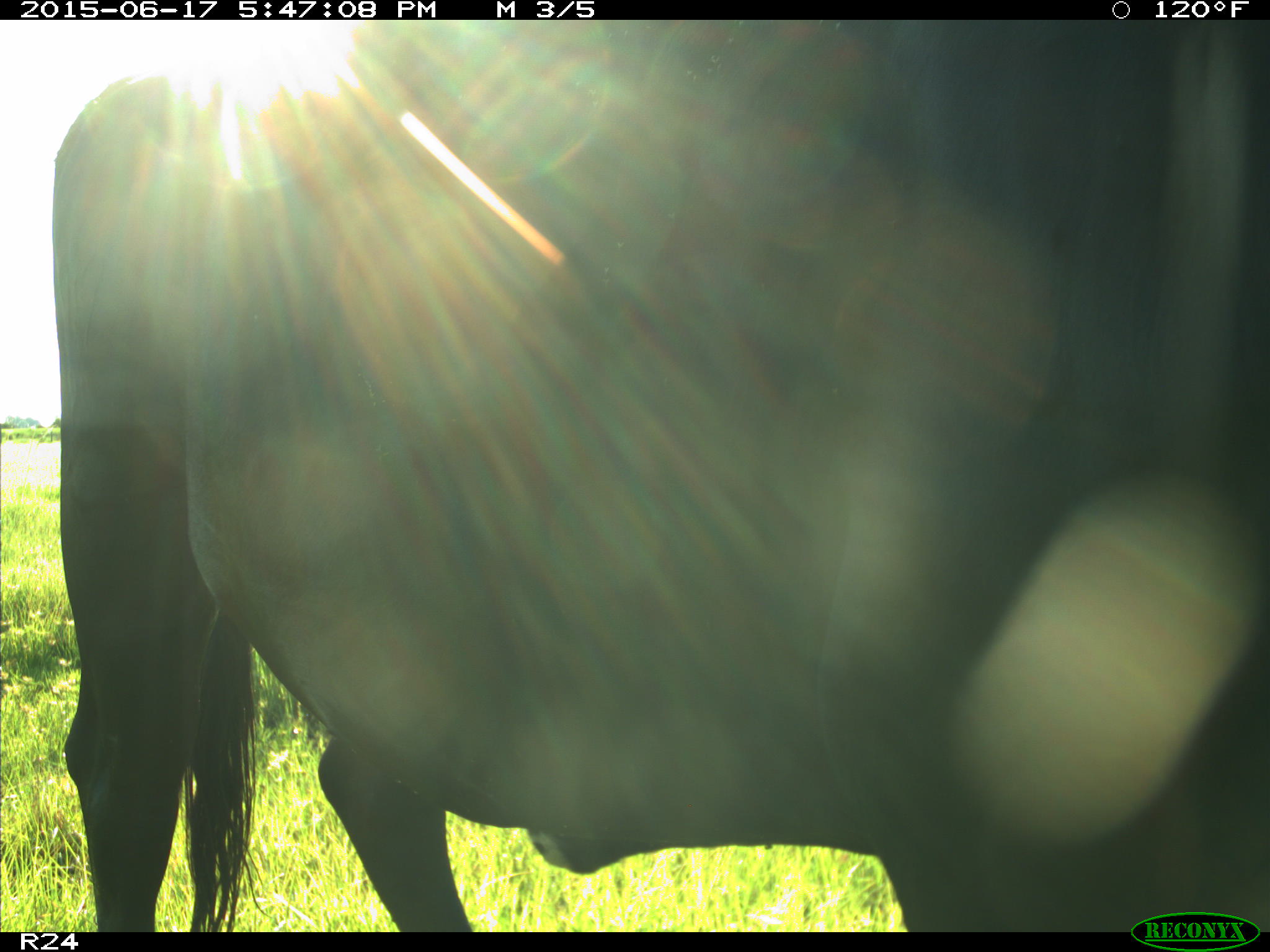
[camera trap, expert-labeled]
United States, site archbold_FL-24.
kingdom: Animalia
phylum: Chordata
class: Mammalia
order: Artiodactyla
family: Bovidae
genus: Bos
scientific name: Bos taurus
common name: domestic cow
Bos taurus (domestic cow).